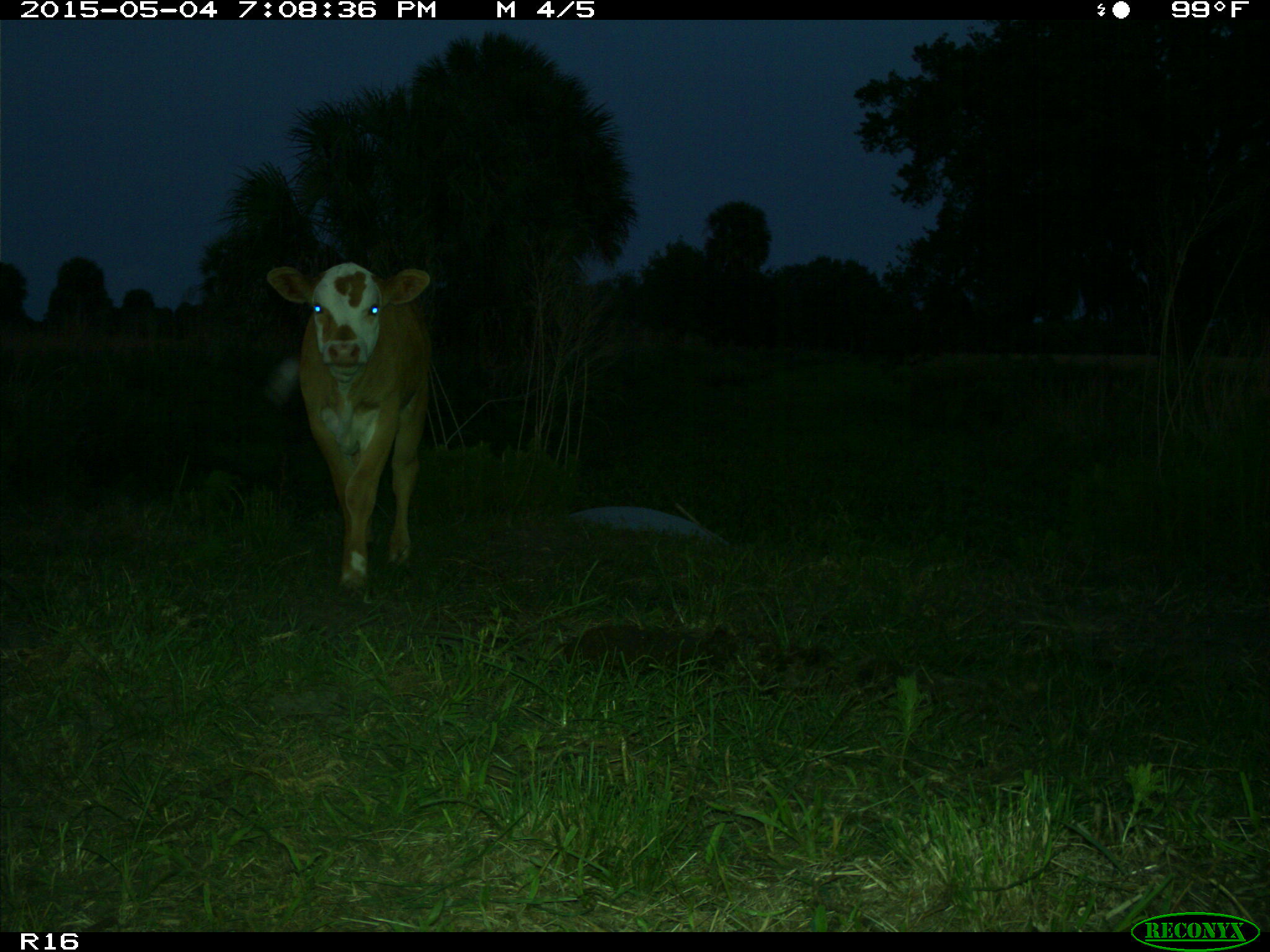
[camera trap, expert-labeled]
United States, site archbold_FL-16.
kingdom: Animalia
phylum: Chordata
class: Mammalia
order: Artiodactyla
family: Bovidae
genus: Bos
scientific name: Bos taurus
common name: domestic cow